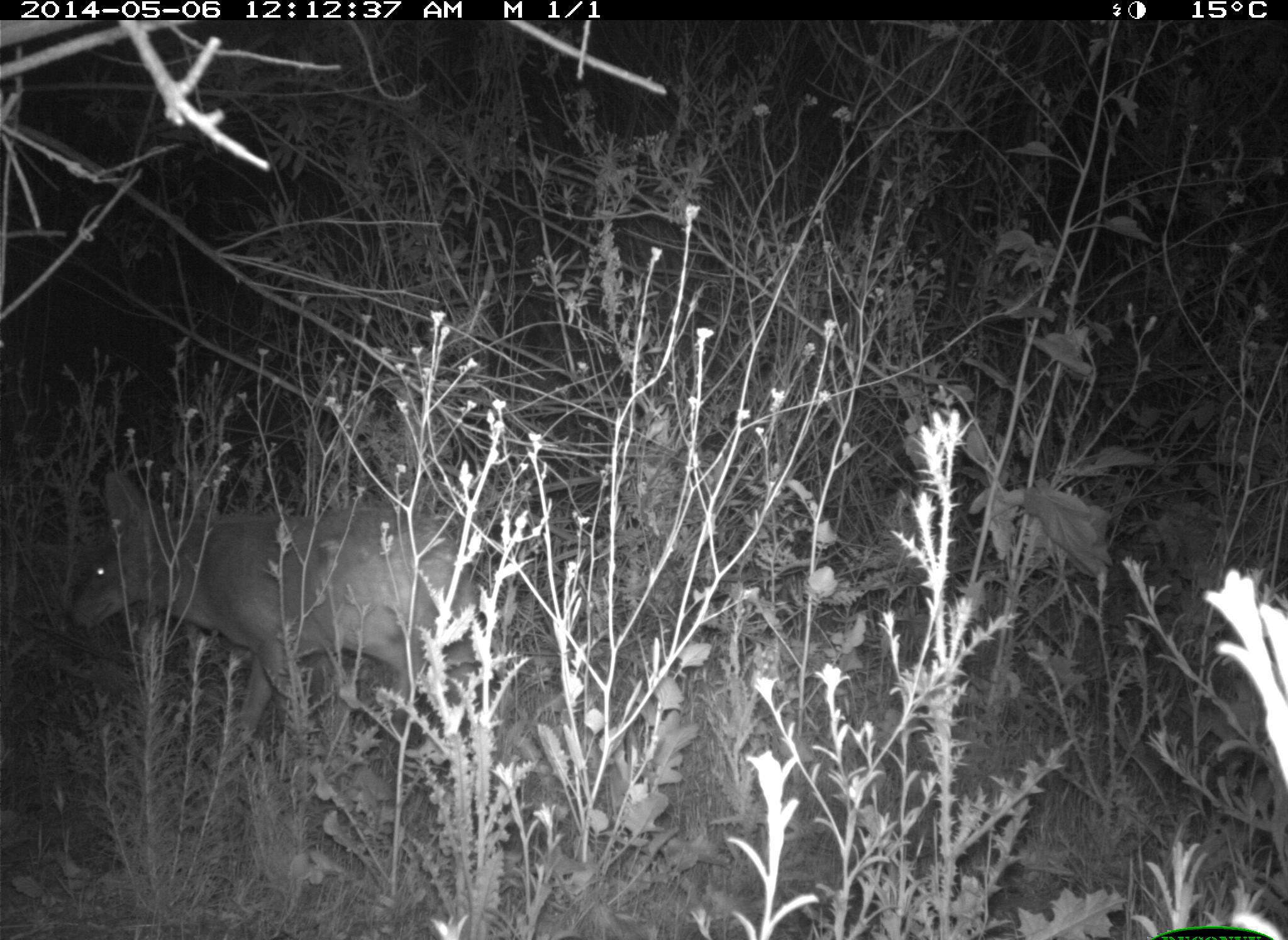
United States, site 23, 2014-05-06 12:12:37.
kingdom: Animalia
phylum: Chordata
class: Mammalia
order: Carnivora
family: Canidae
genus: Canis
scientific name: Canis latrans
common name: coyote